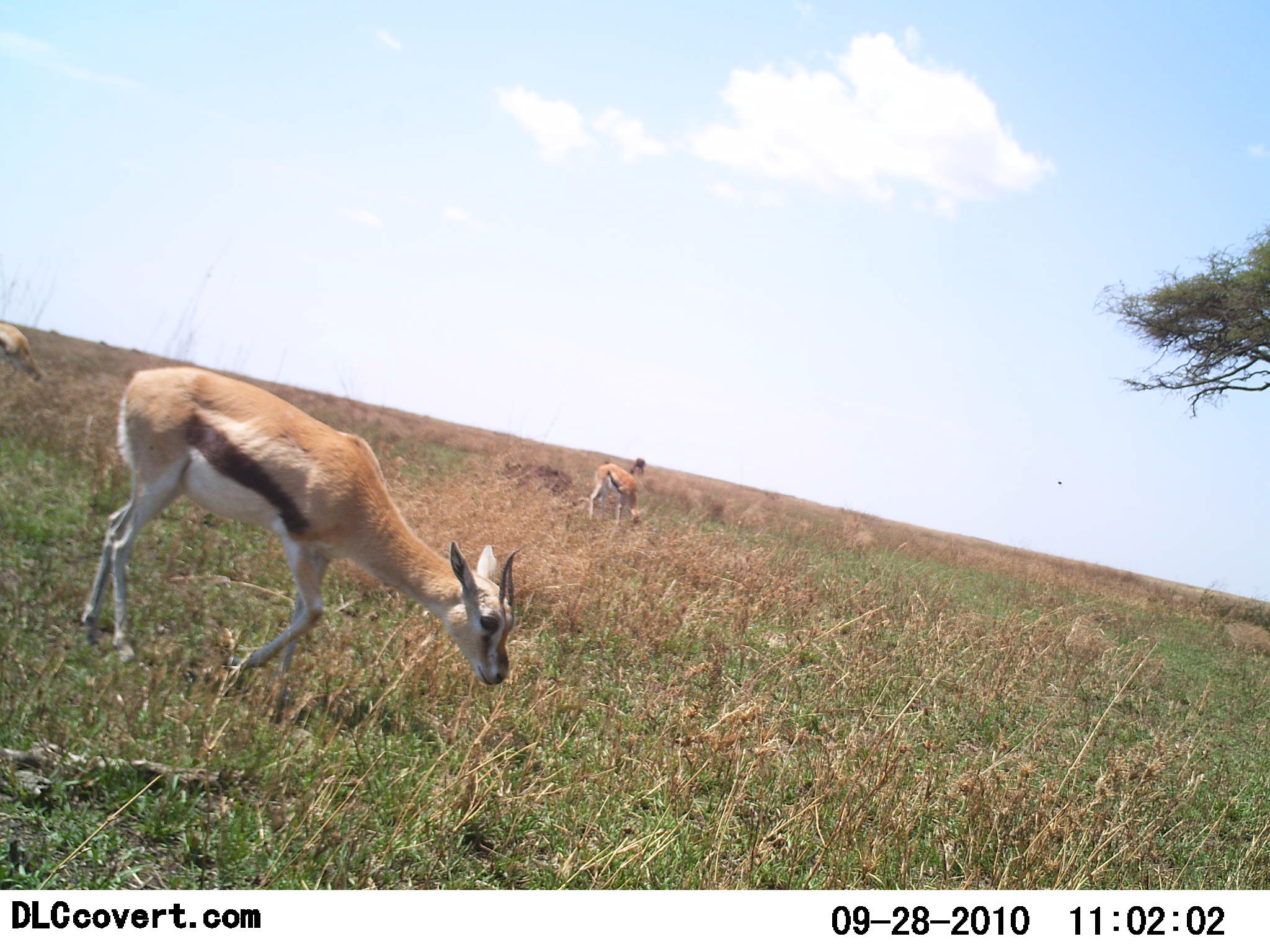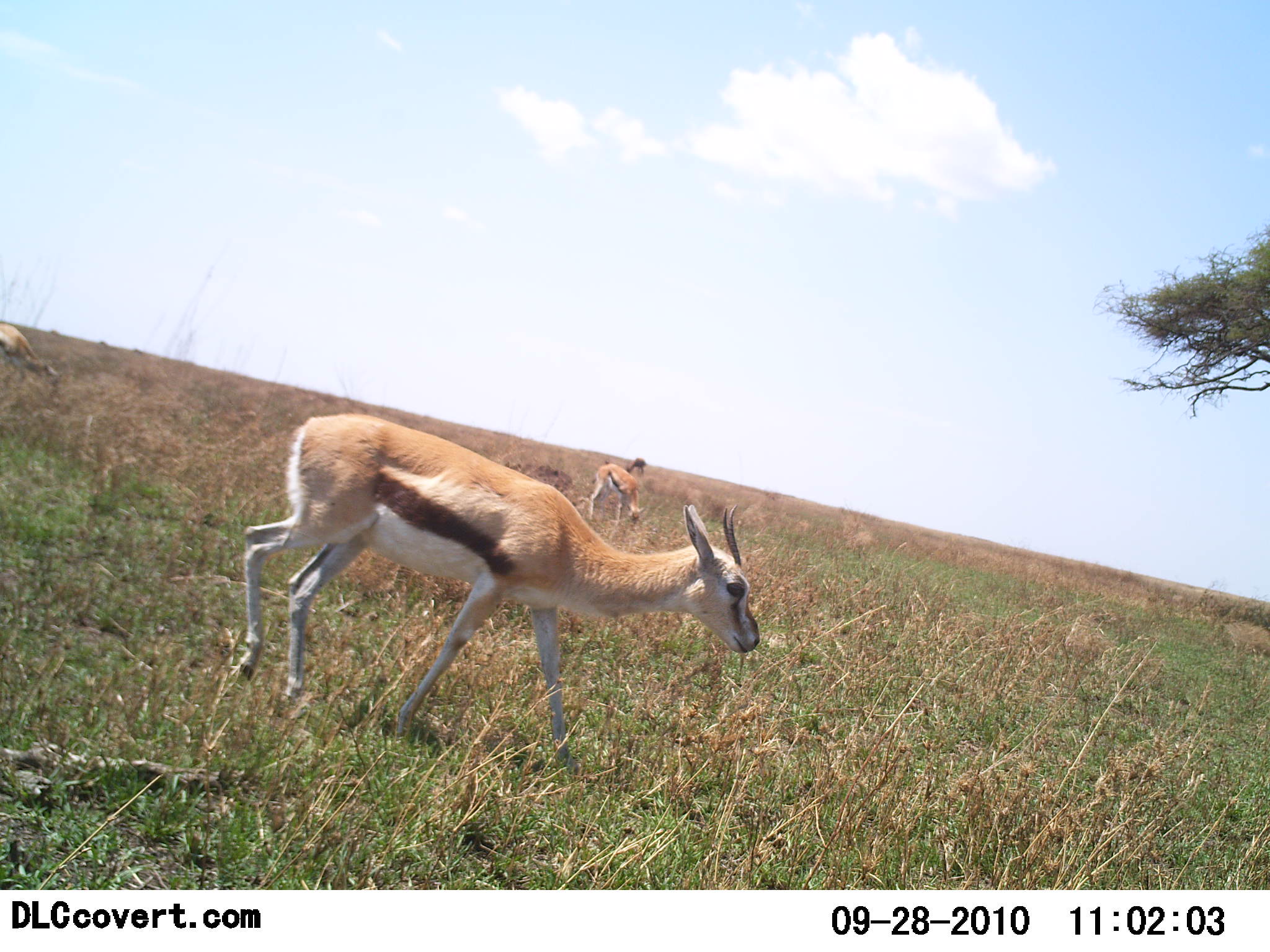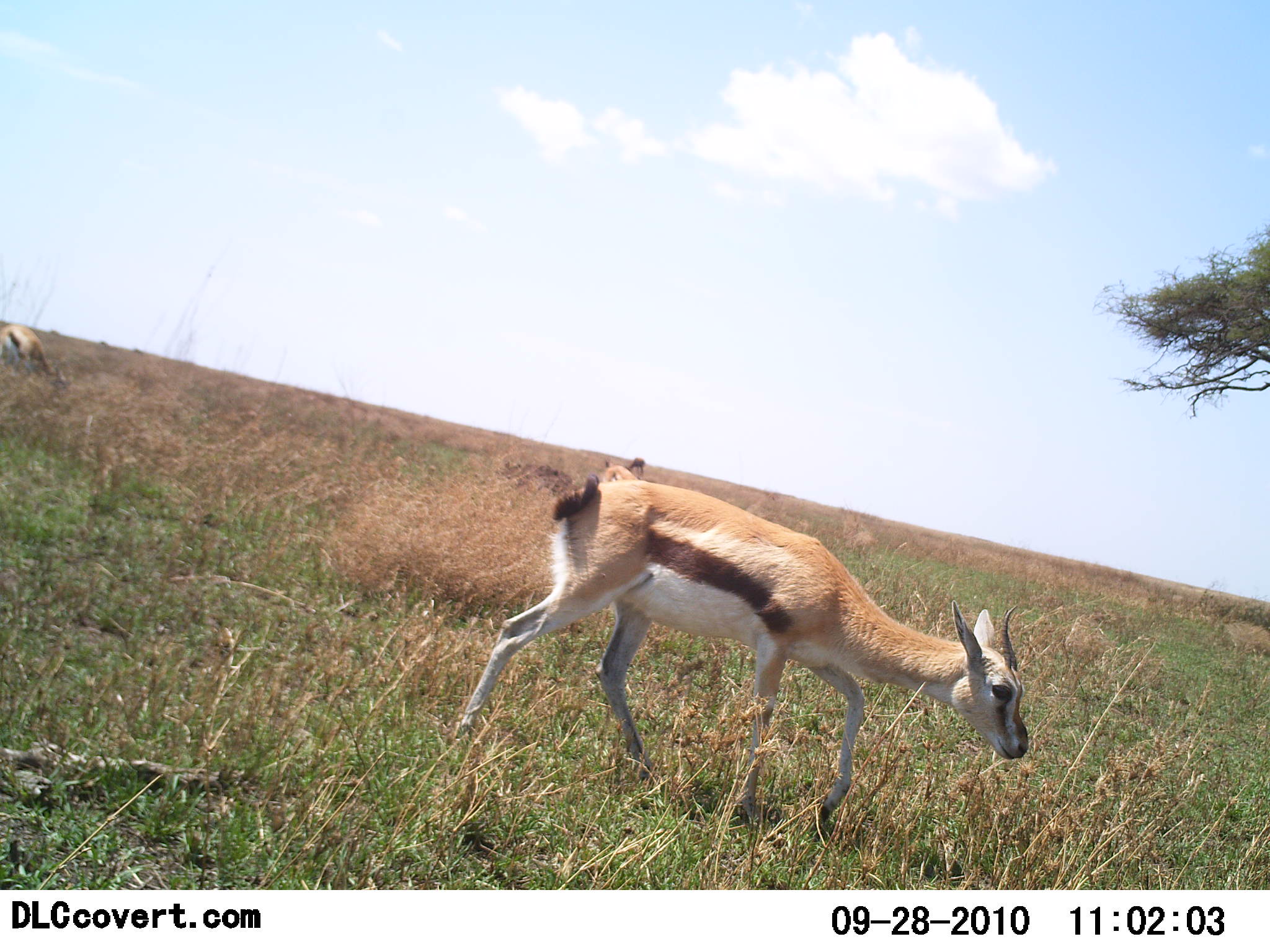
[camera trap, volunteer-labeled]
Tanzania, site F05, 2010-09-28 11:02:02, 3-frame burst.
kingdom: Animalia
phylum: Chordata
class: Mammalia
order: Artiodactyla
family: Bovidae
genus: Eudorcas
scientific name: Eudorcas thomsonii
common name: thomson's gazelle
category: gazellethomsons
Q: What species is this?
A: Gazellethomsons (thomson's gazelle) (Eudorcas thomsonii).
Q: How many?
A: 3.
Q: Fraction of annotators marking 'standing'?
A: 33%.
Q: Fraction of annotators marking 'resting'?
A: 6%.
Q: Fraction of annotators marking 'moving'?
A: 61%.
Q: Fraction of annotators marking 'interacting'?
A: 0%.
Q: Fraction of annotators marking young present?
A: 11%.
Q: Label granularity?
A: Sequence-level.